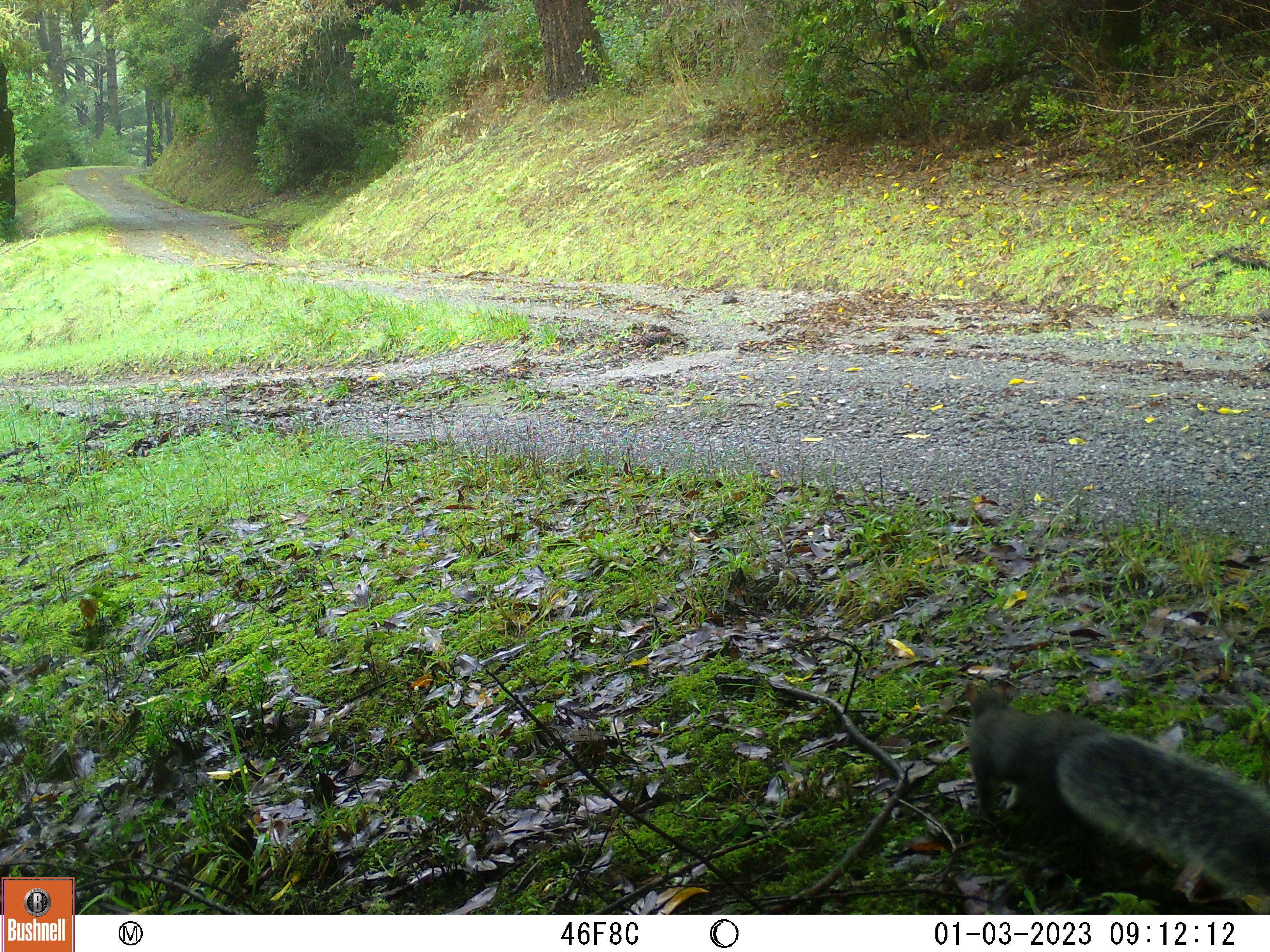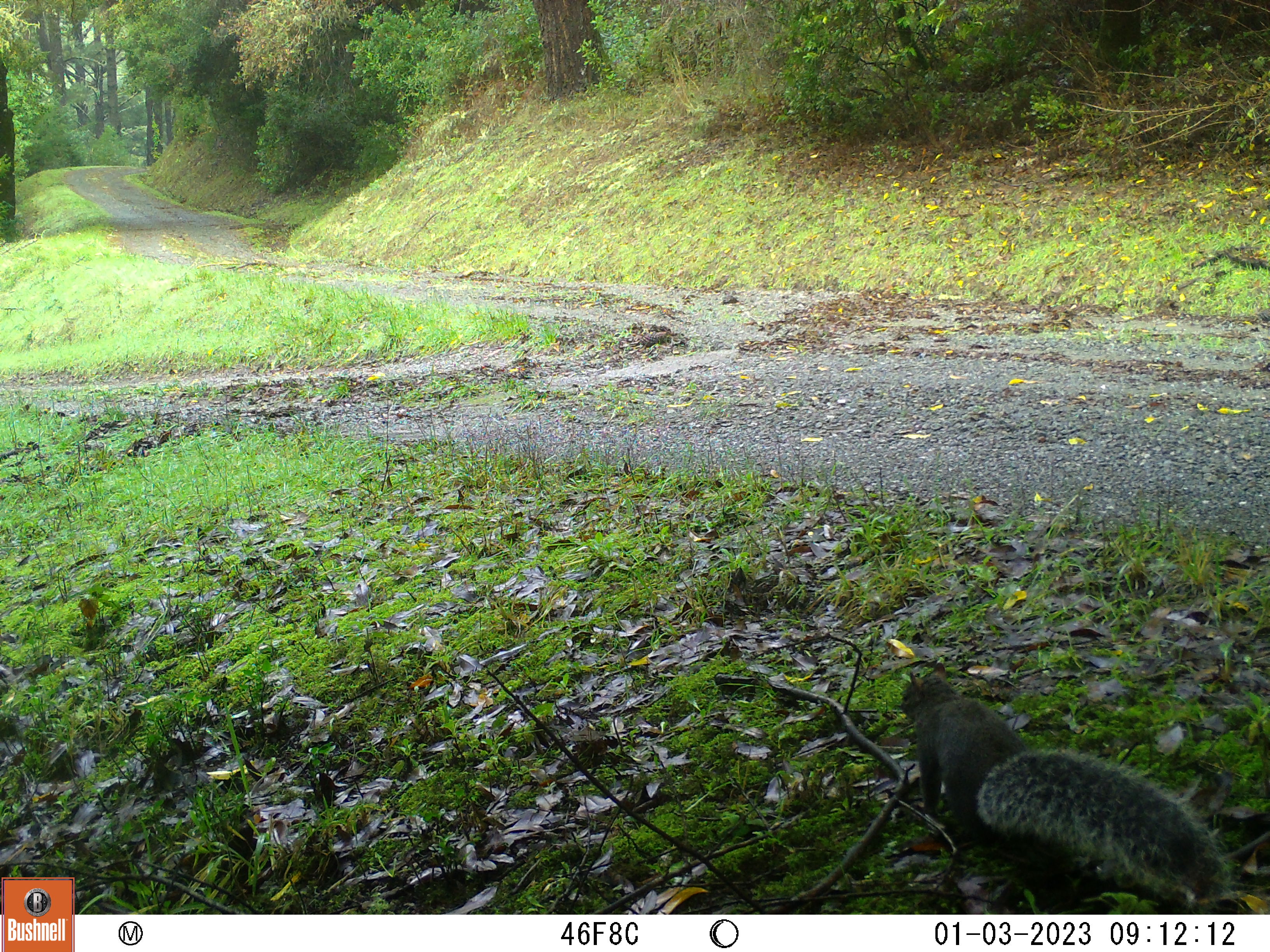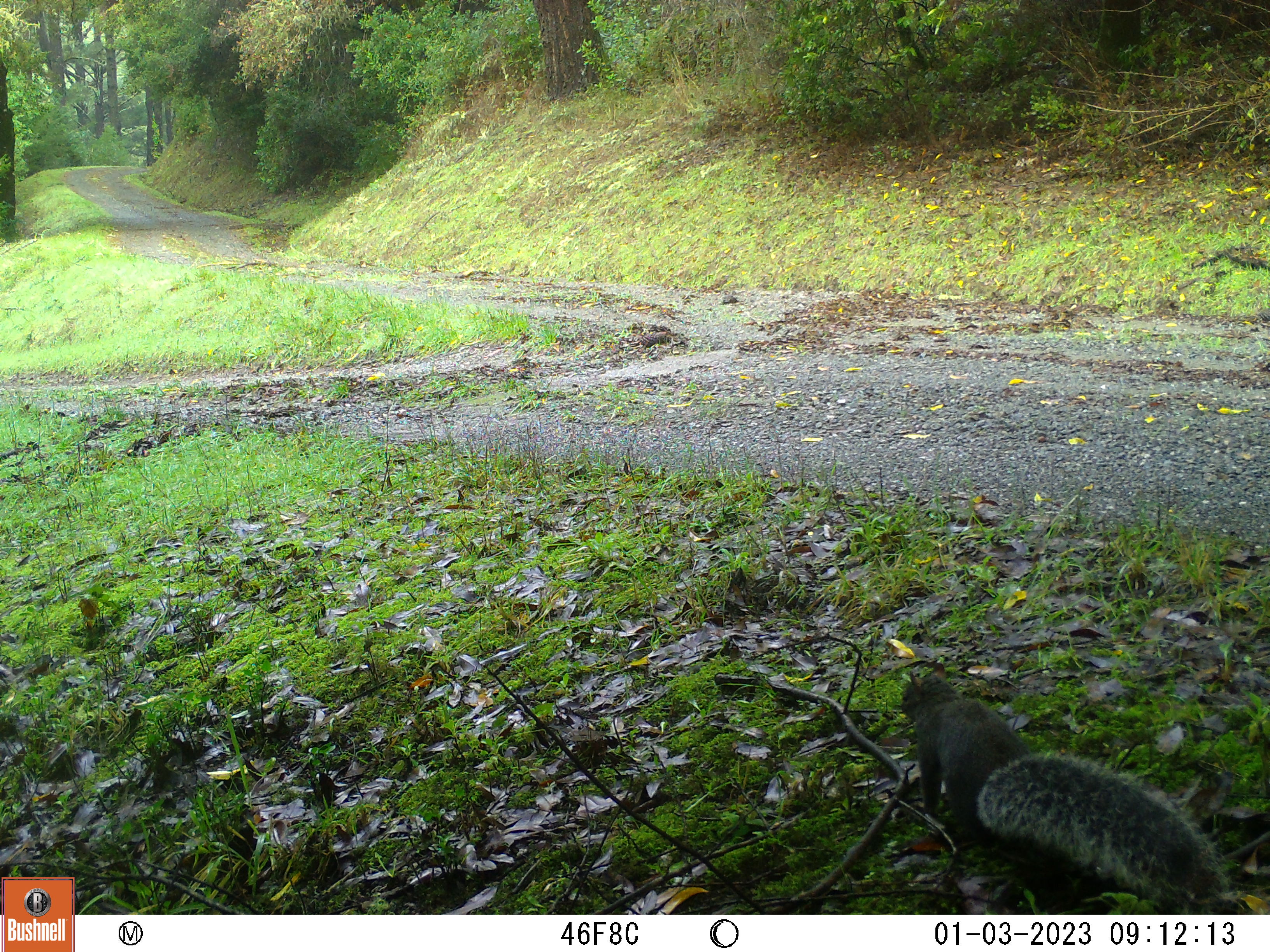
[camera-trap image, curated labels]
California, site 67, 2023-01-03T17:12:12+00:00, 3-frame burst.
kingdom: Animalia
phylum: Chordata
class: Mammalia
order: Rodentia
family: Sciuridae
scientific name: Sciuridae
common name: squirrel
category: unknown squirrel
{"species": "unknown squirrel (squirrel) (Sciuridae)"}